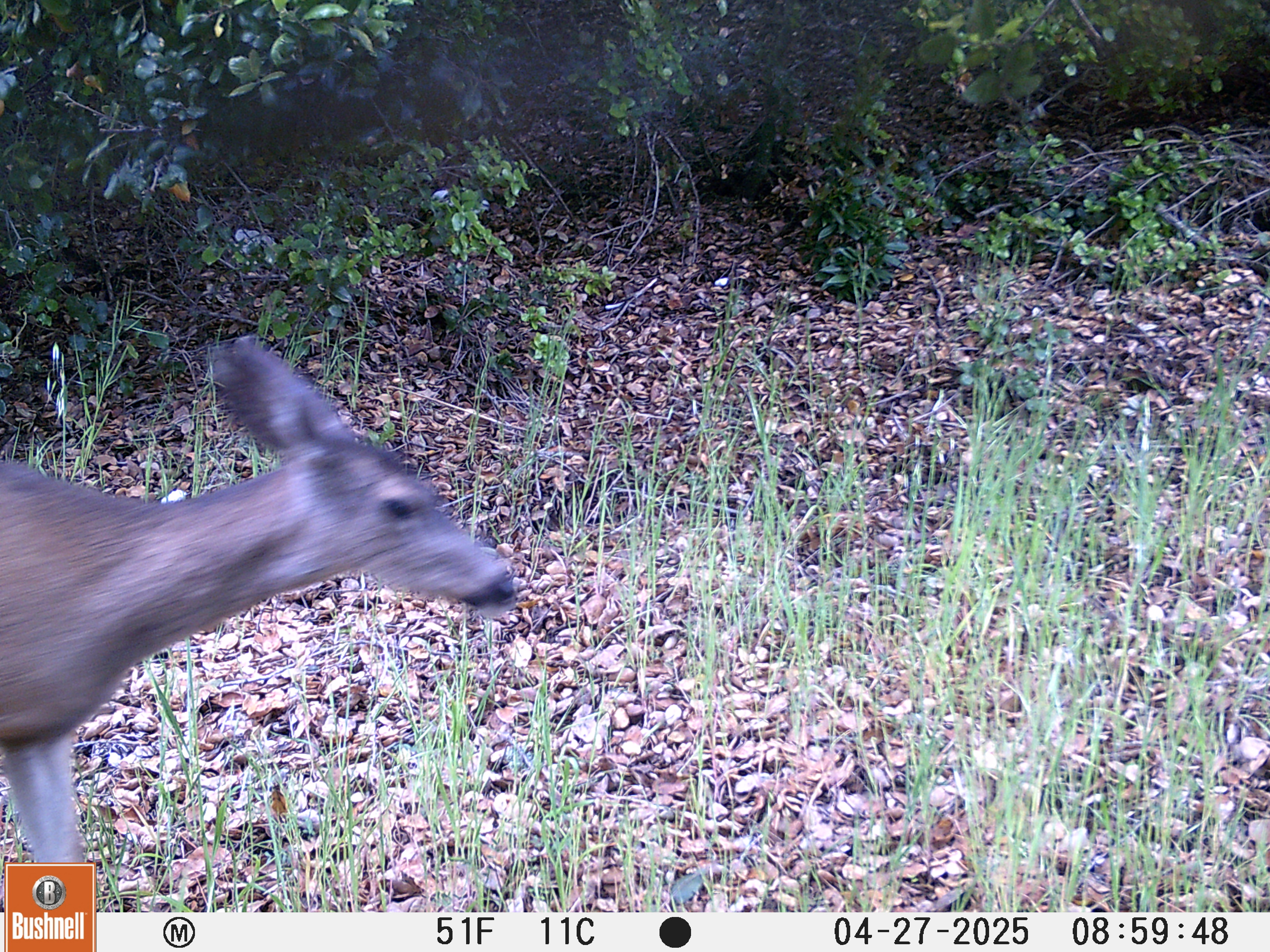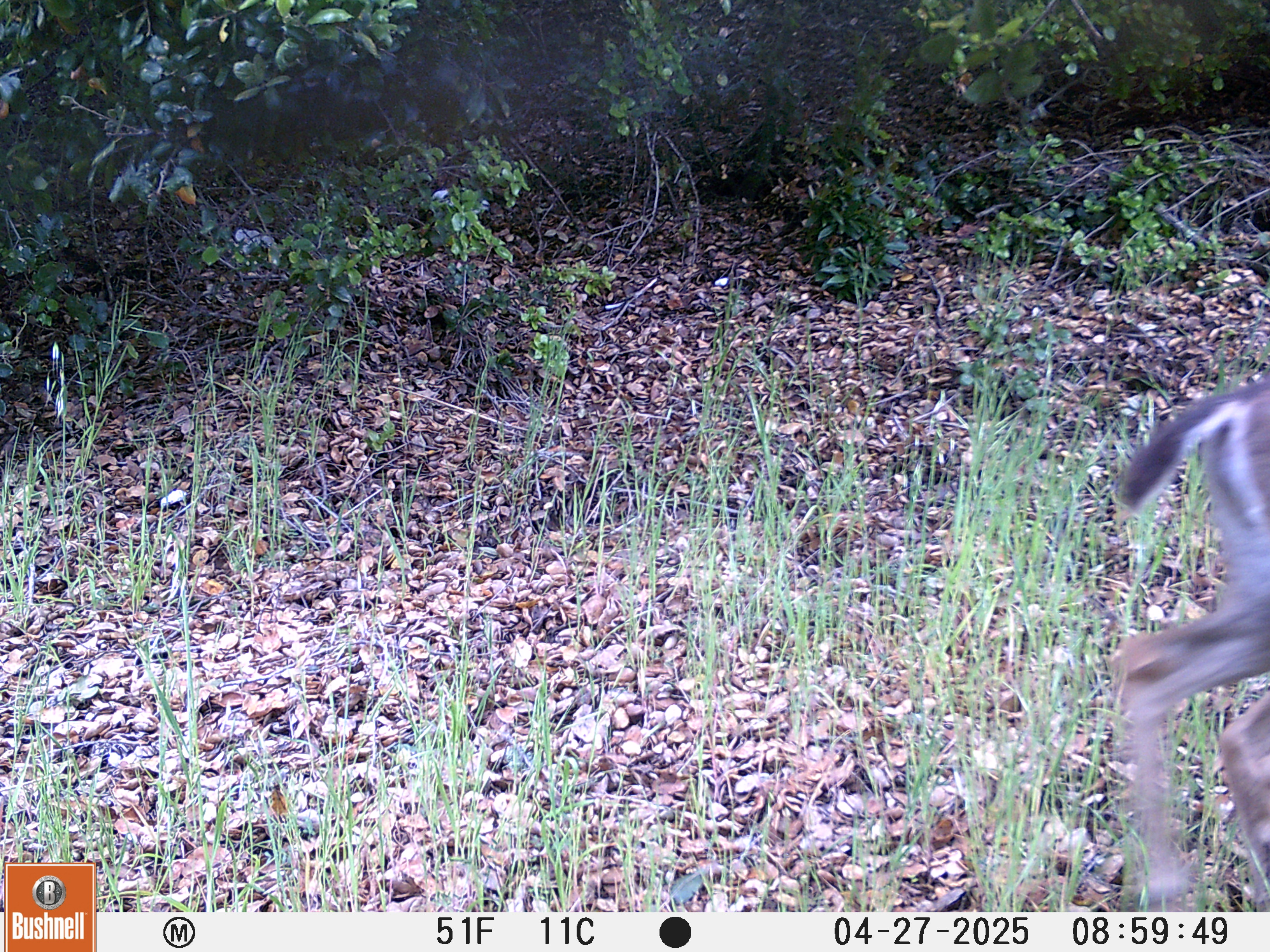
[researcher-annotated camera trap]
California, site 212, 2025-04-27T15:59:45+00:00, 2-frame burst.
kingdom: Animalia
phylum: Chordata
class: Mammalia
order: Artiodactyla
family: Cervidae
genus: Odocoileus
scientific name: Odocoileus hemionus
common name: mule deer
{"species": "mule deer (Odocoileus hemionus)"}